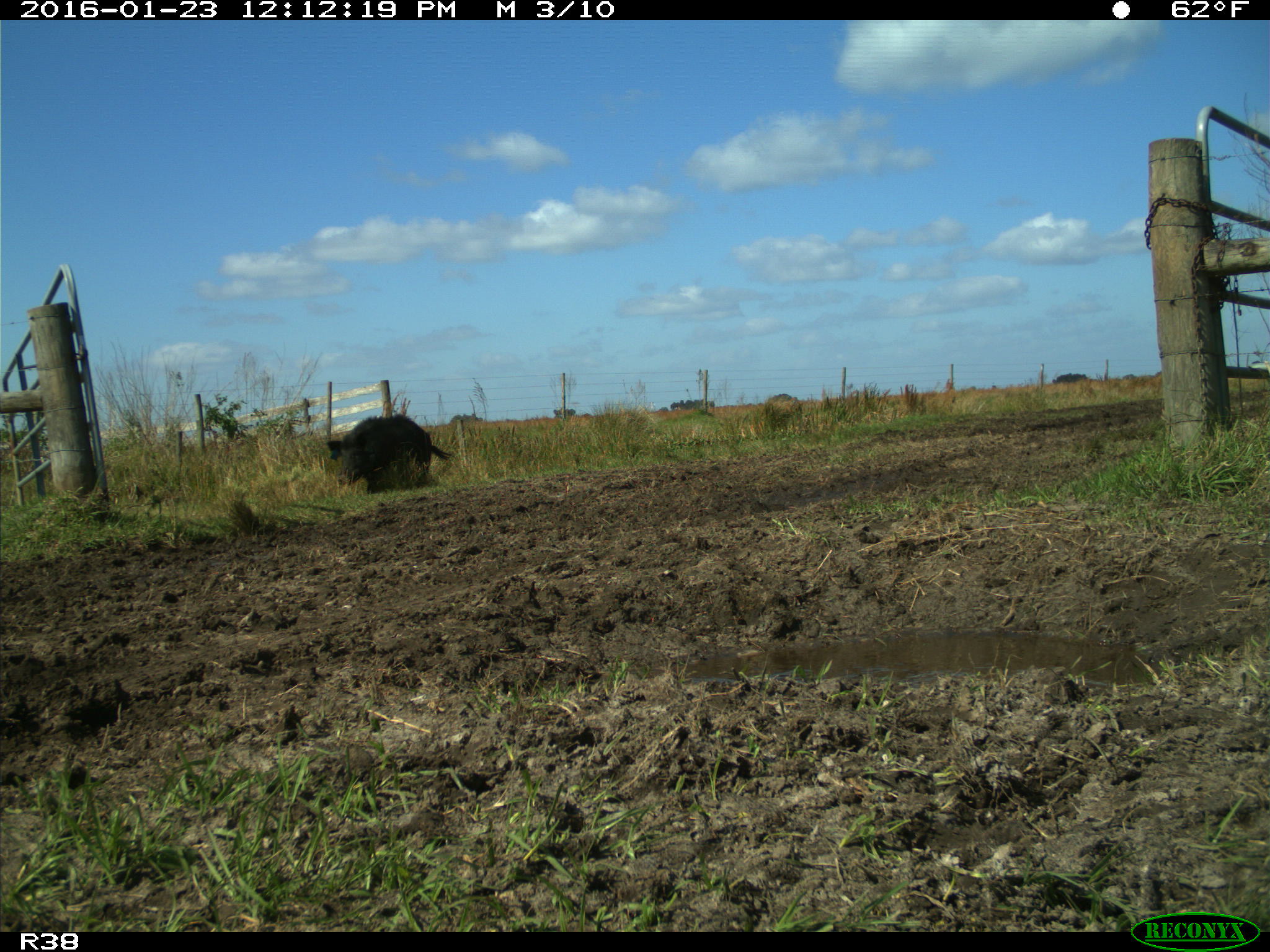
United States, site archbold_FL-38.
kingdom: Animalia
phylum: Chordata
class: Mammalia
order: Artiodactyla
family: Suidae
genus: Sus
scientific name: Sus scrofa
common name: wild boar